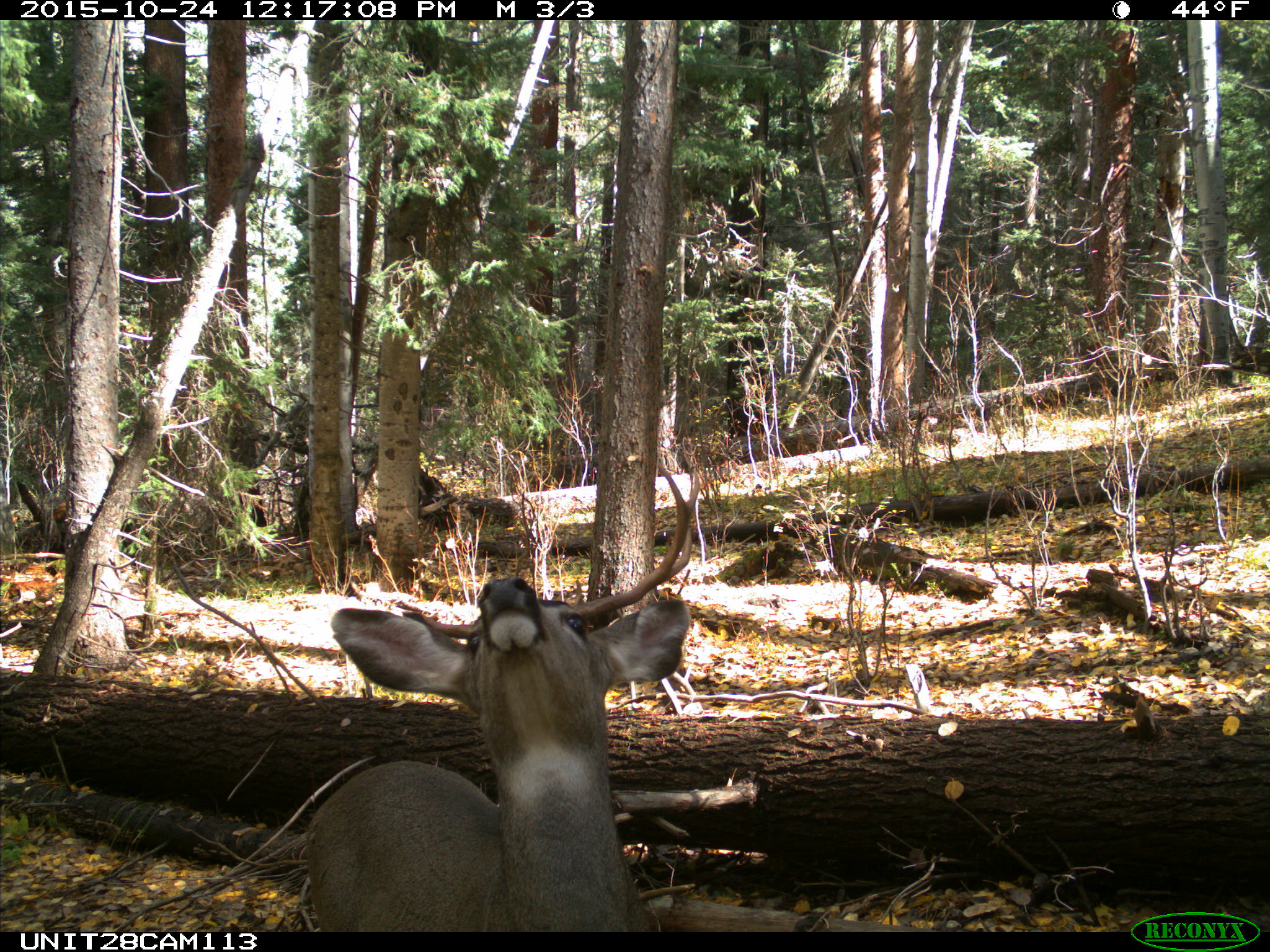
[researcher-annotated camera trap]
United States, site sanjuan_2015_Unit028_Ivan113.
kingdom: Animalia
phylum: Chordata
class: Mammalia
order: Artiodactyla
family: Cervidae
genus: Odocoileus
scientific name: Odocoileus hemionus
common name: mule deer